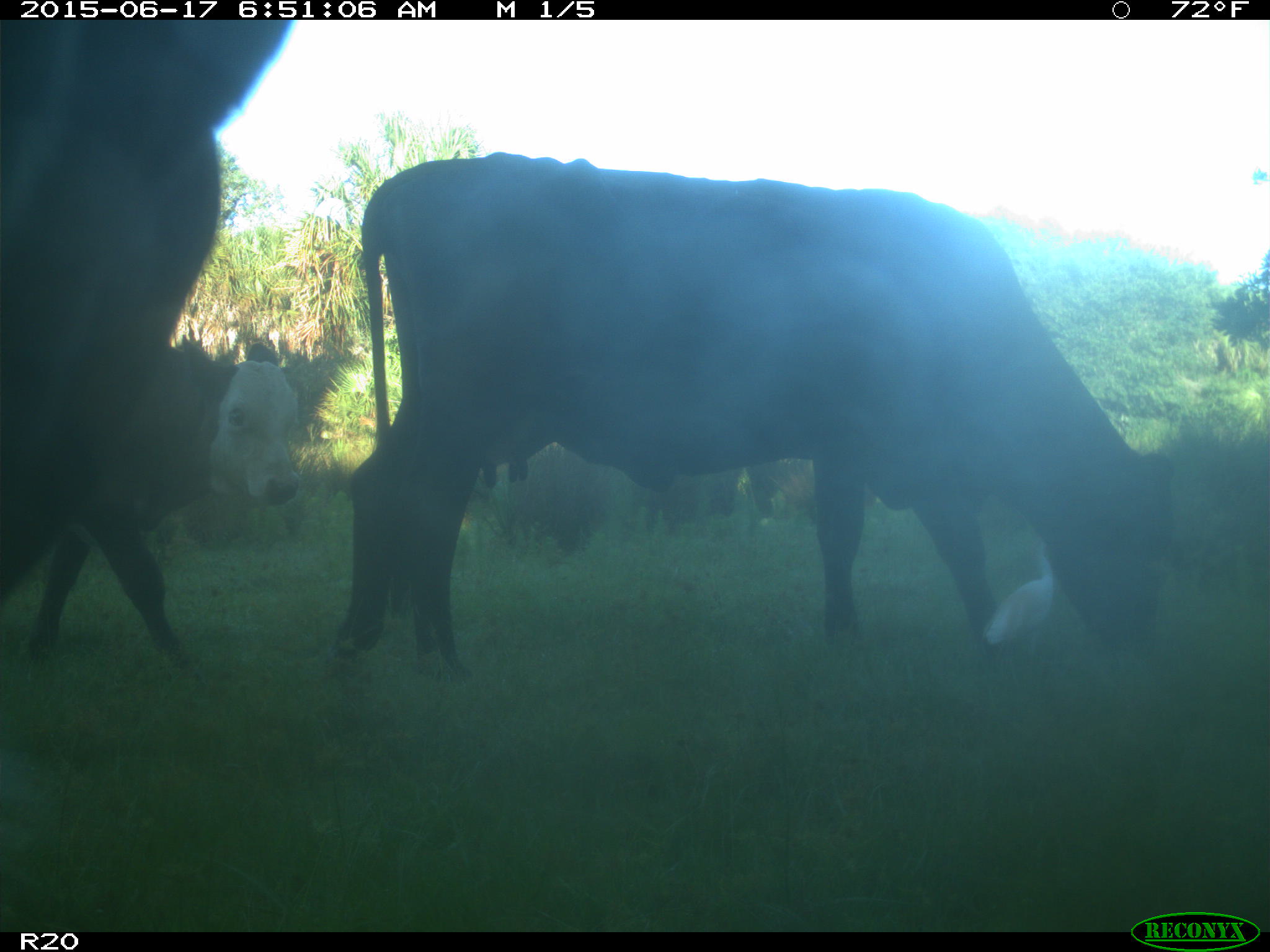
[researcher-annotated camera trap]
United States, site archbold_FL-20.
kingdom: Animalia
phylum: Chordata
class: Mammalia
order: Artiodactyla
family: Bovidae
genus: Bos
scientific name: Bos taurus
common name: domestic cow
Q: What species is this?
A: Bos taurus (domestic cow).